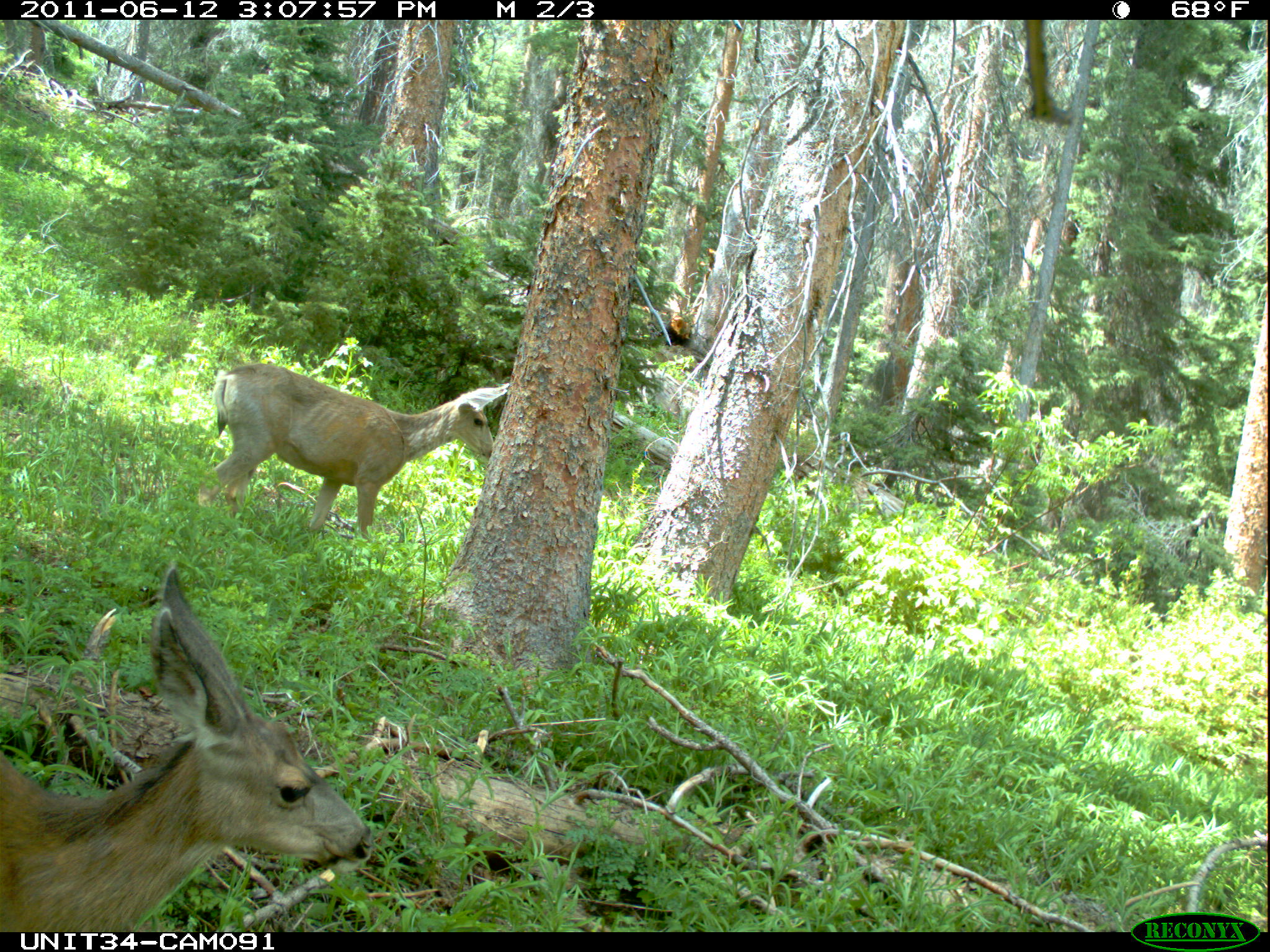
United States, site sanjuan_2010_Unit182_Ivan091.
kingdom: Animalia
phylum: Chordata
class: Mammalia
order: Artiodactyla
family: Cervidae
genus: Odocoileus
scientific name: Odocoileus hemionus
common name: mule deer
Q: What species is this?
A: Odocoileus hemionus (mule deer).